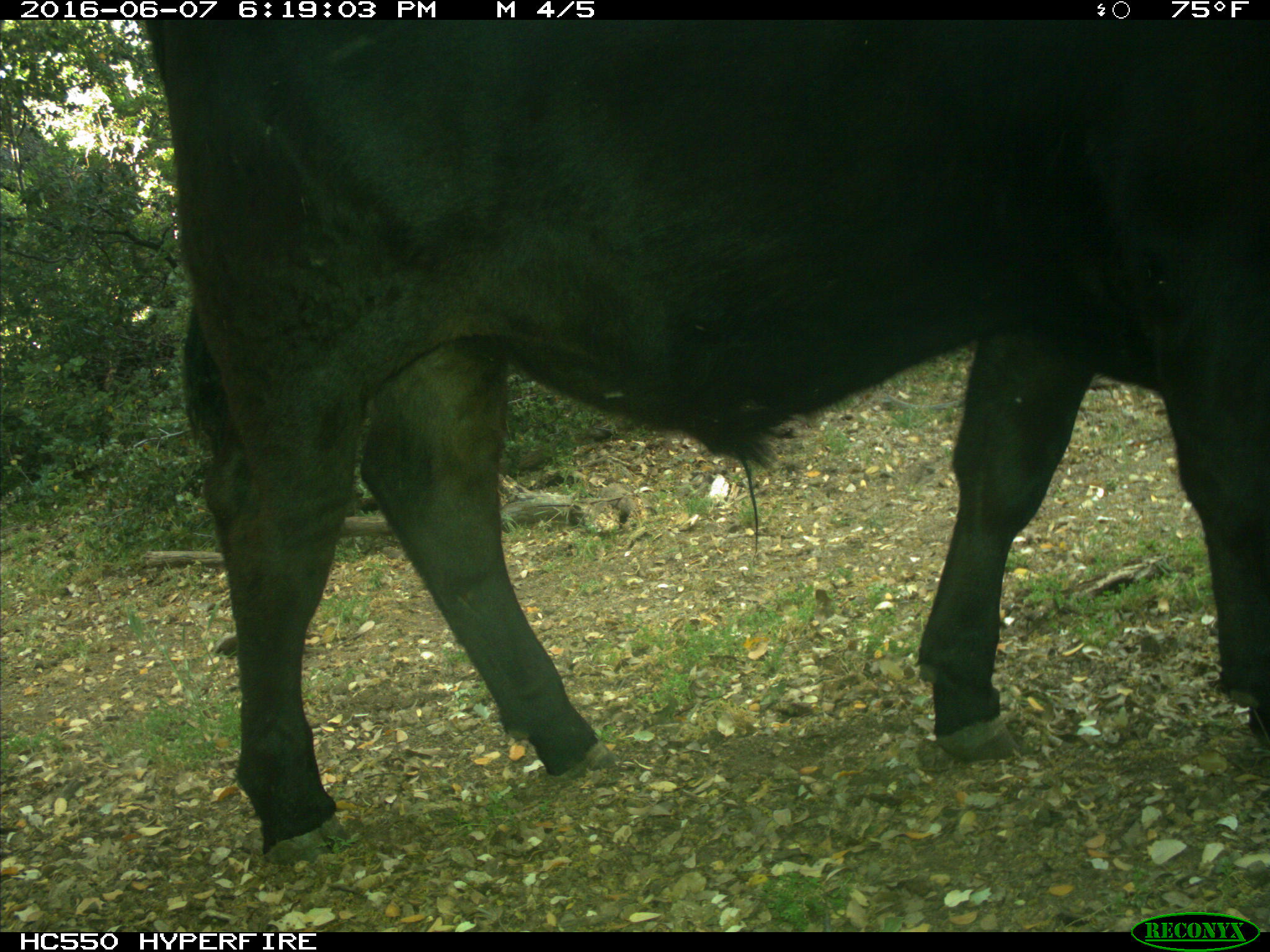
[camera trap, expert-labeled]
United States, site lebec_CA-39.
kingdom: Animalia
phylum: Chordata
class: Mammalia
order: Artiodactyla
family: Bovidae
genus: Bos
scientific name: Bos taurus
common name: domestic cow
Bos taurus (domestic cow).